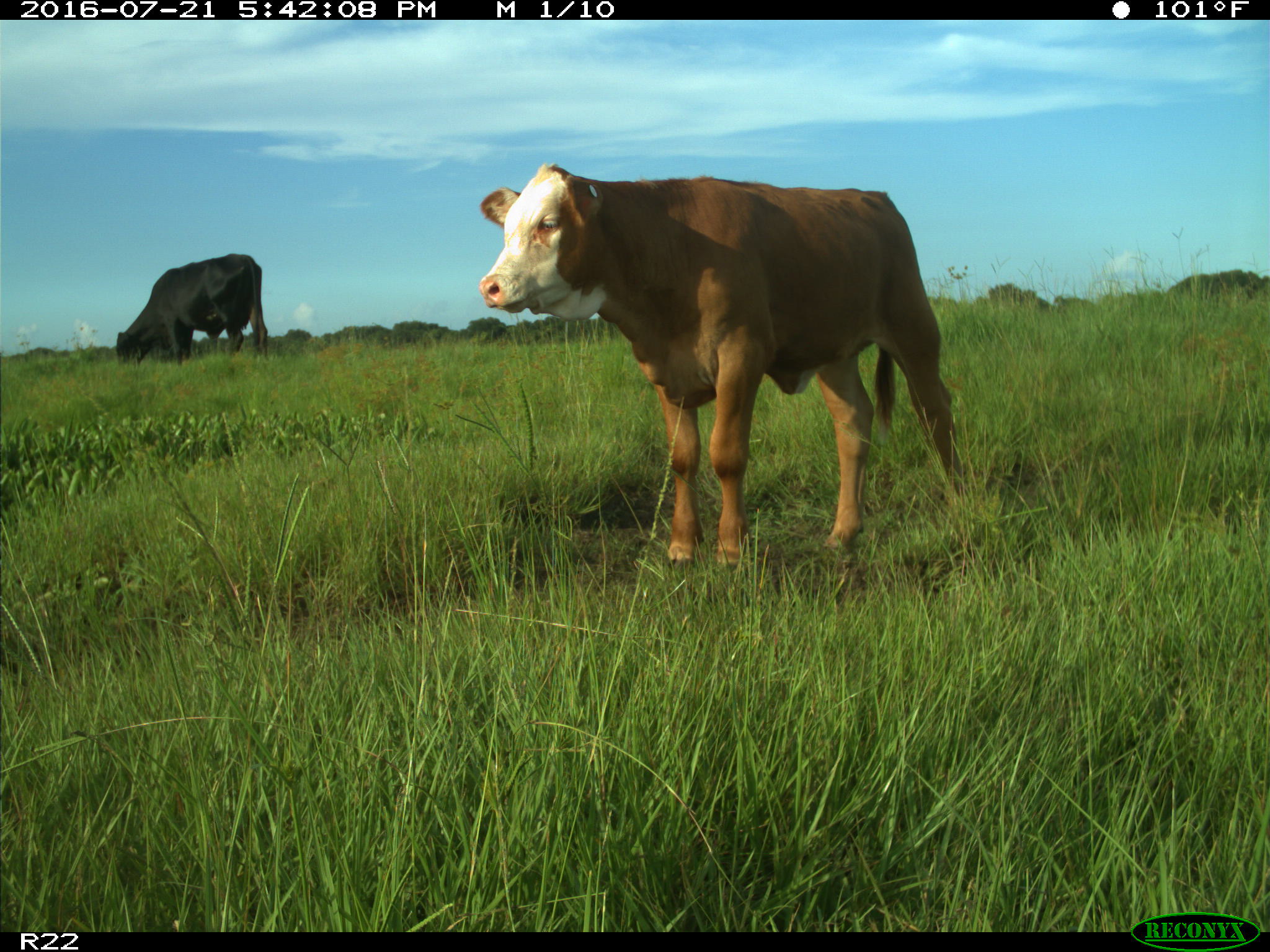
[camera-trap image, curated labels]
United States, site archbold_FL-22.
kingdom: Animalia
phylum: Chordata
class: Mammalia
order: Artiodactyla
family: Bovidae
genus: Bos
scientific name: Bos taurus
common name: domestic cow